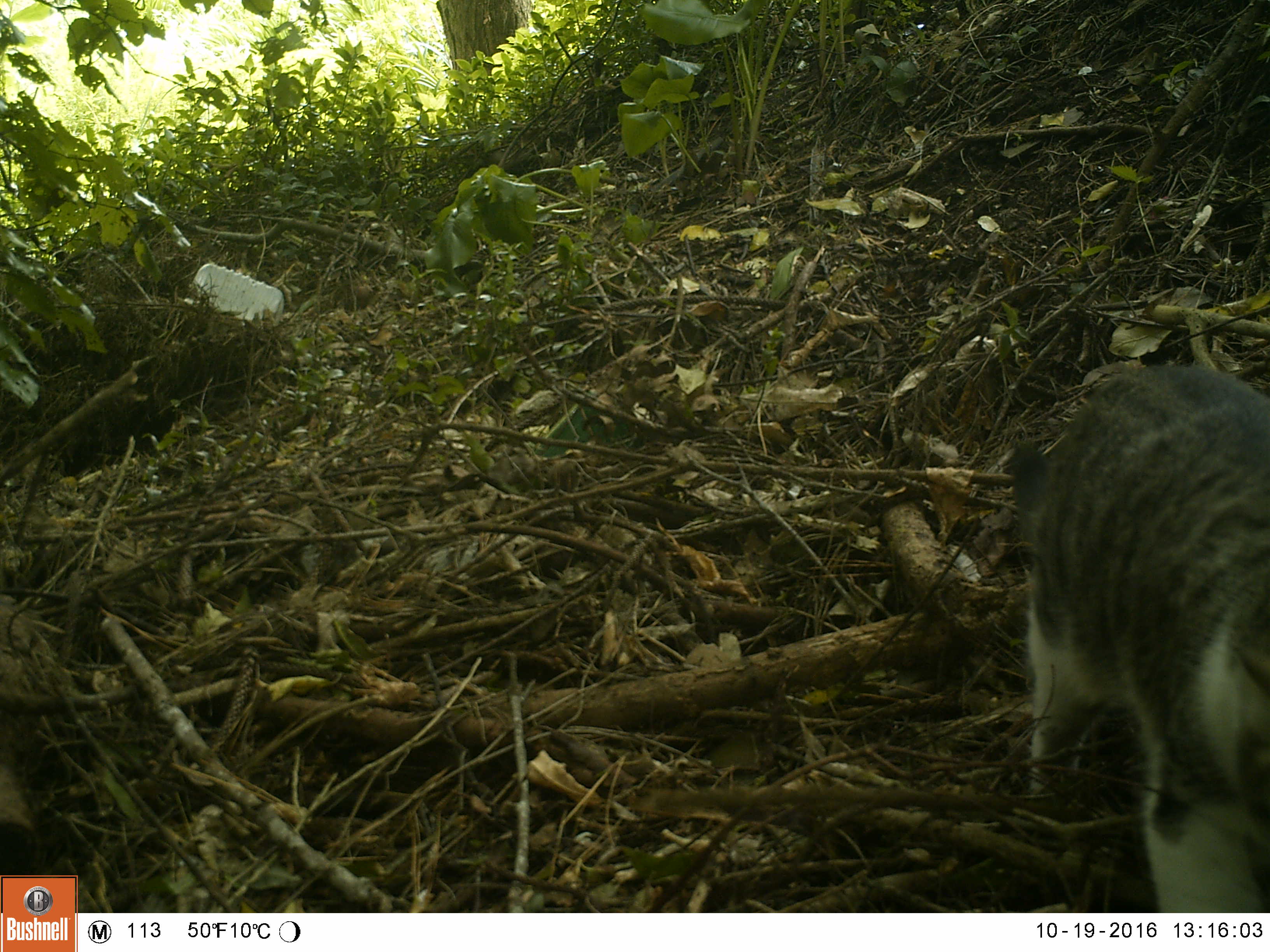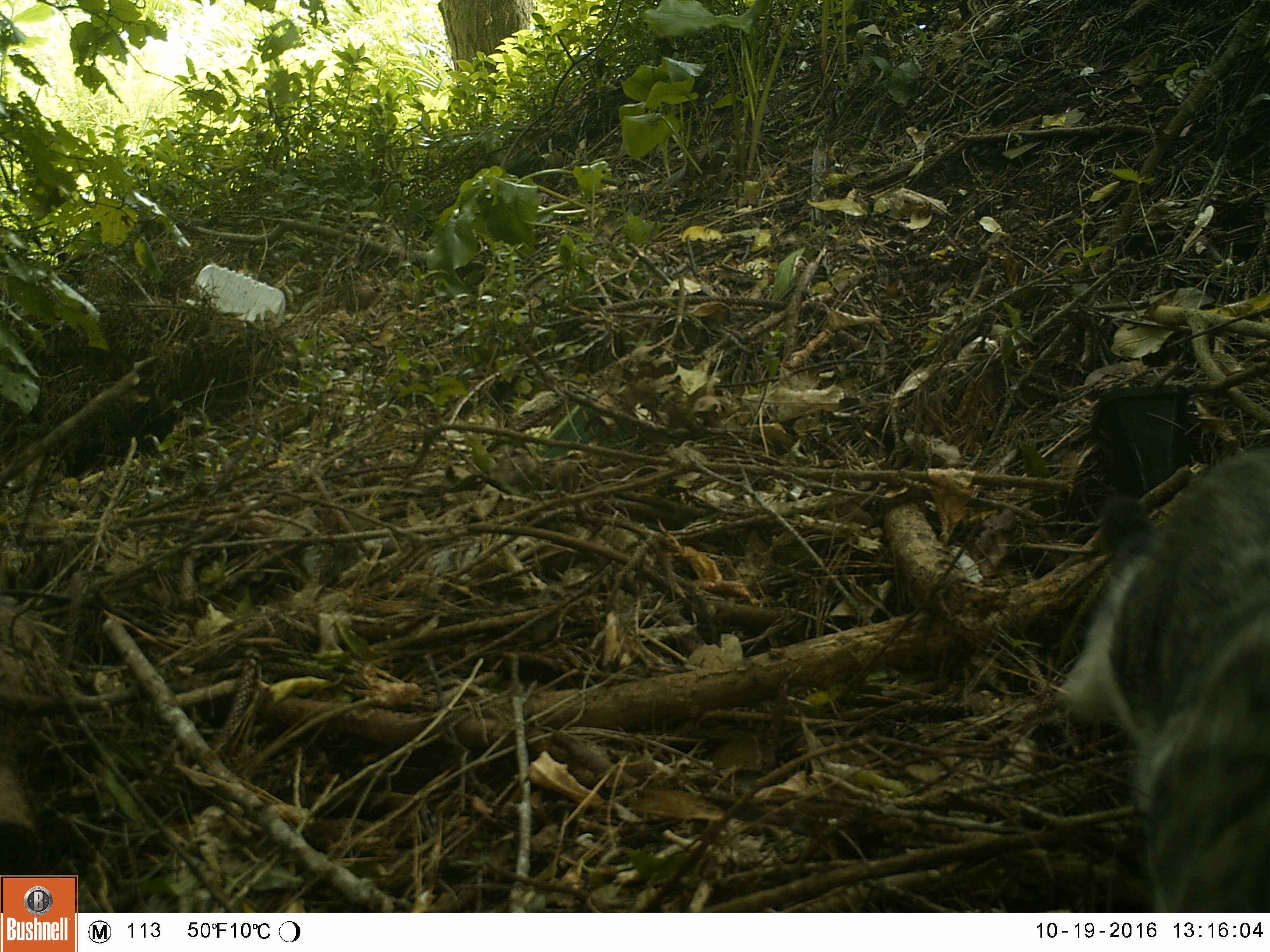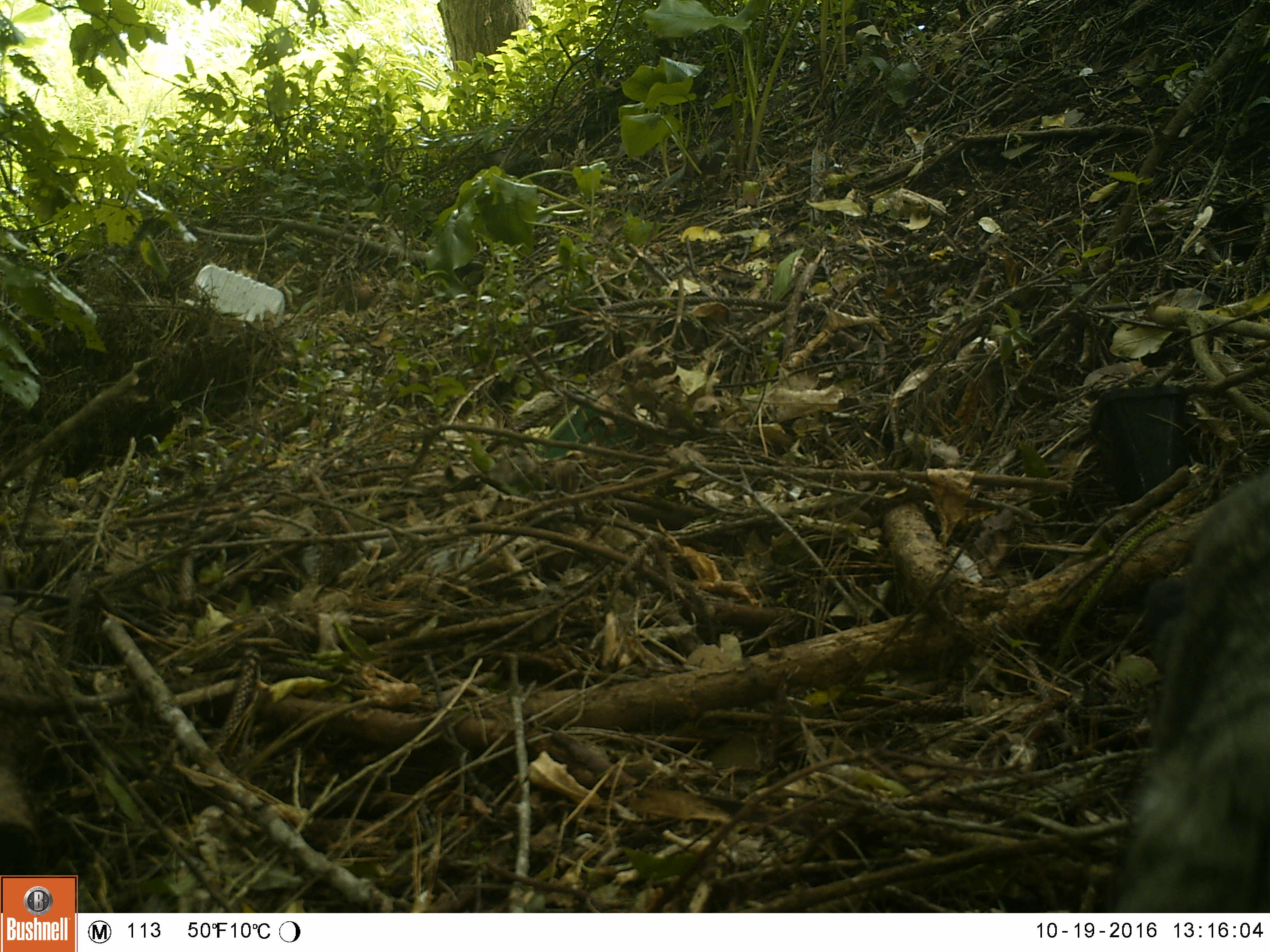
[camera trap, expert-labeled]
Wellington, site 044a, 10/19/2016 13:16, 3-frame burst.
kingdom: Animalia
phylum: Chordata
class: Mammalia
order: Carnivora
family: Felidae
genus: Felis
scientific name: Felis catus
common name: cat